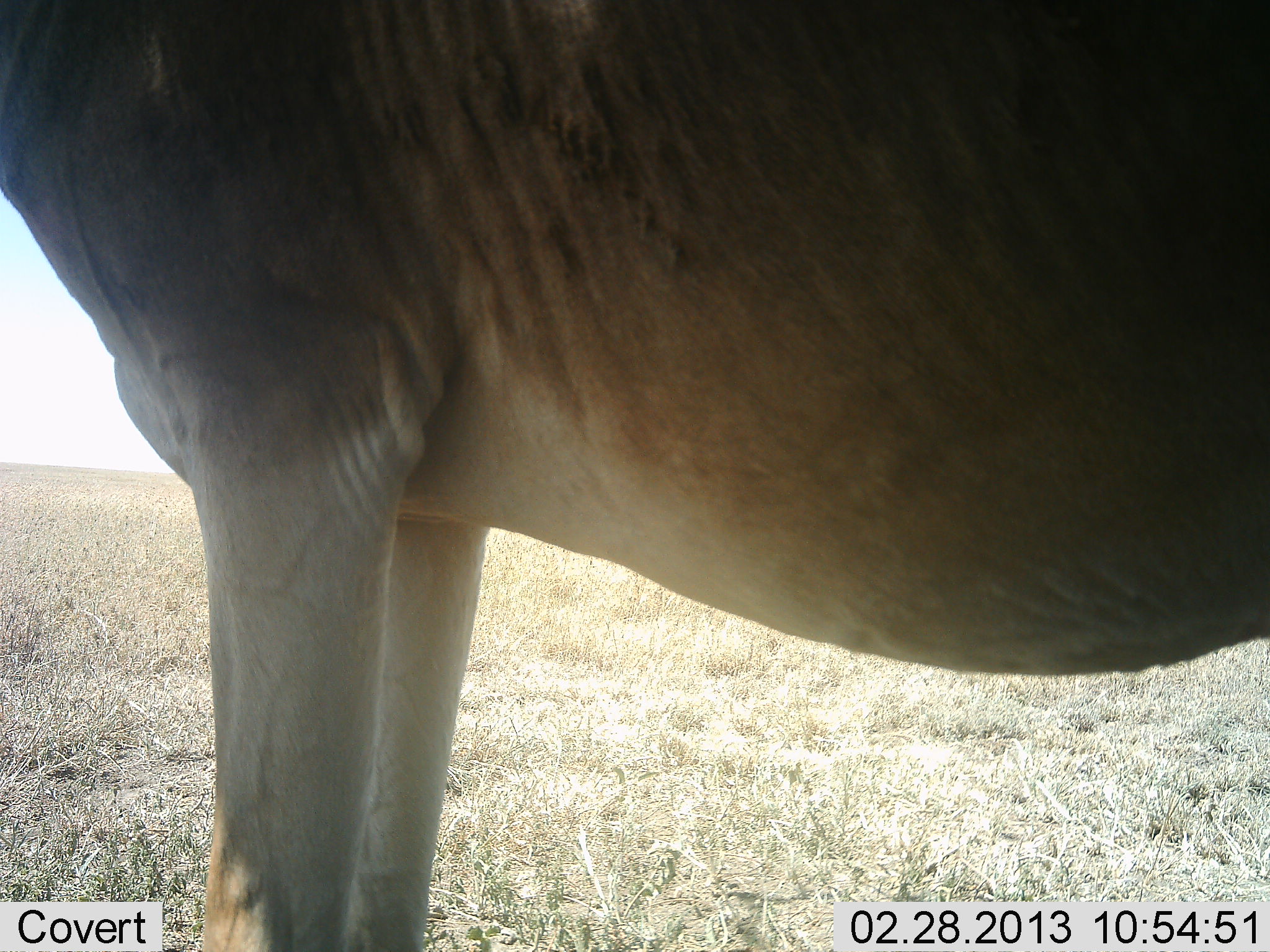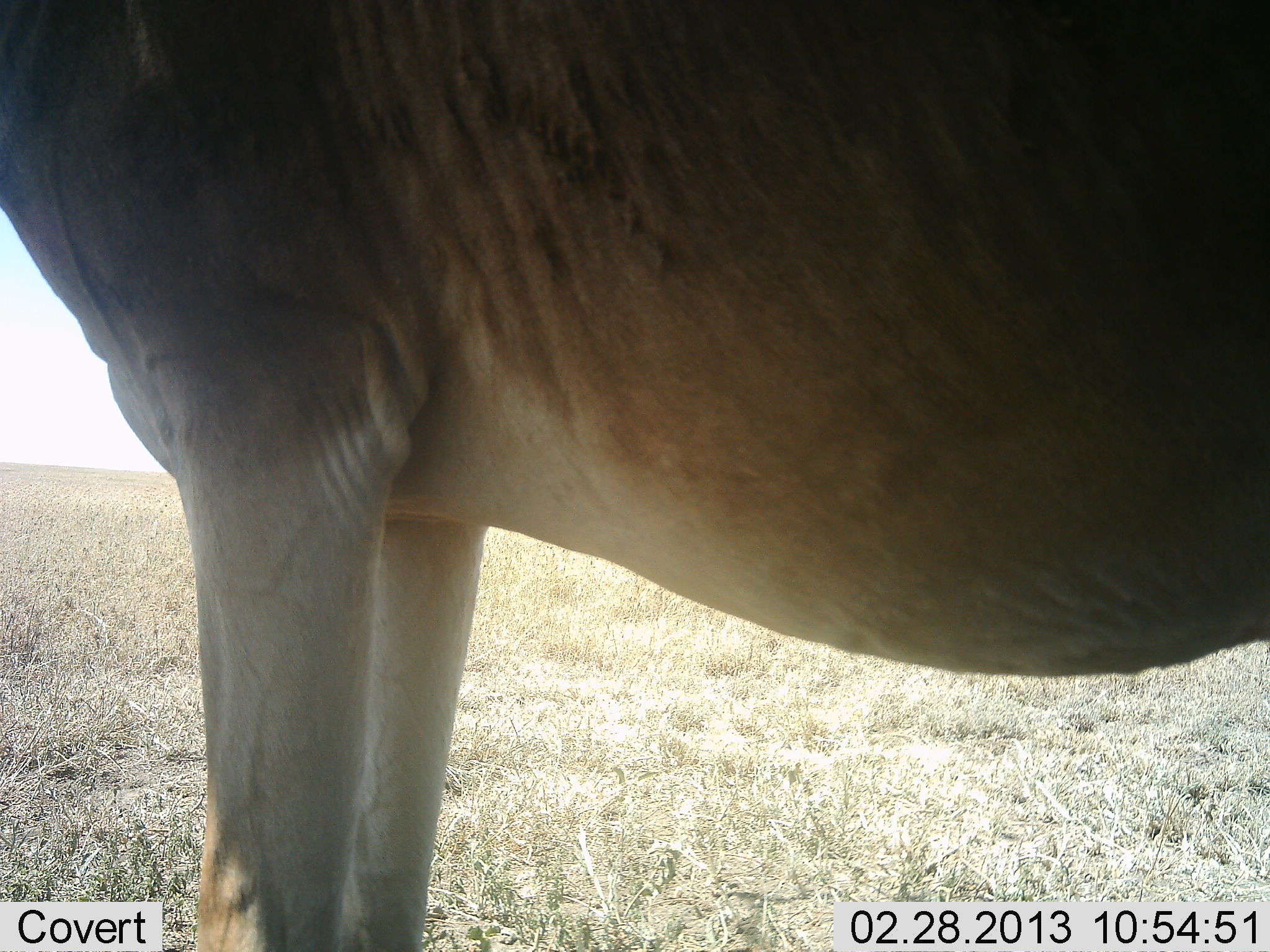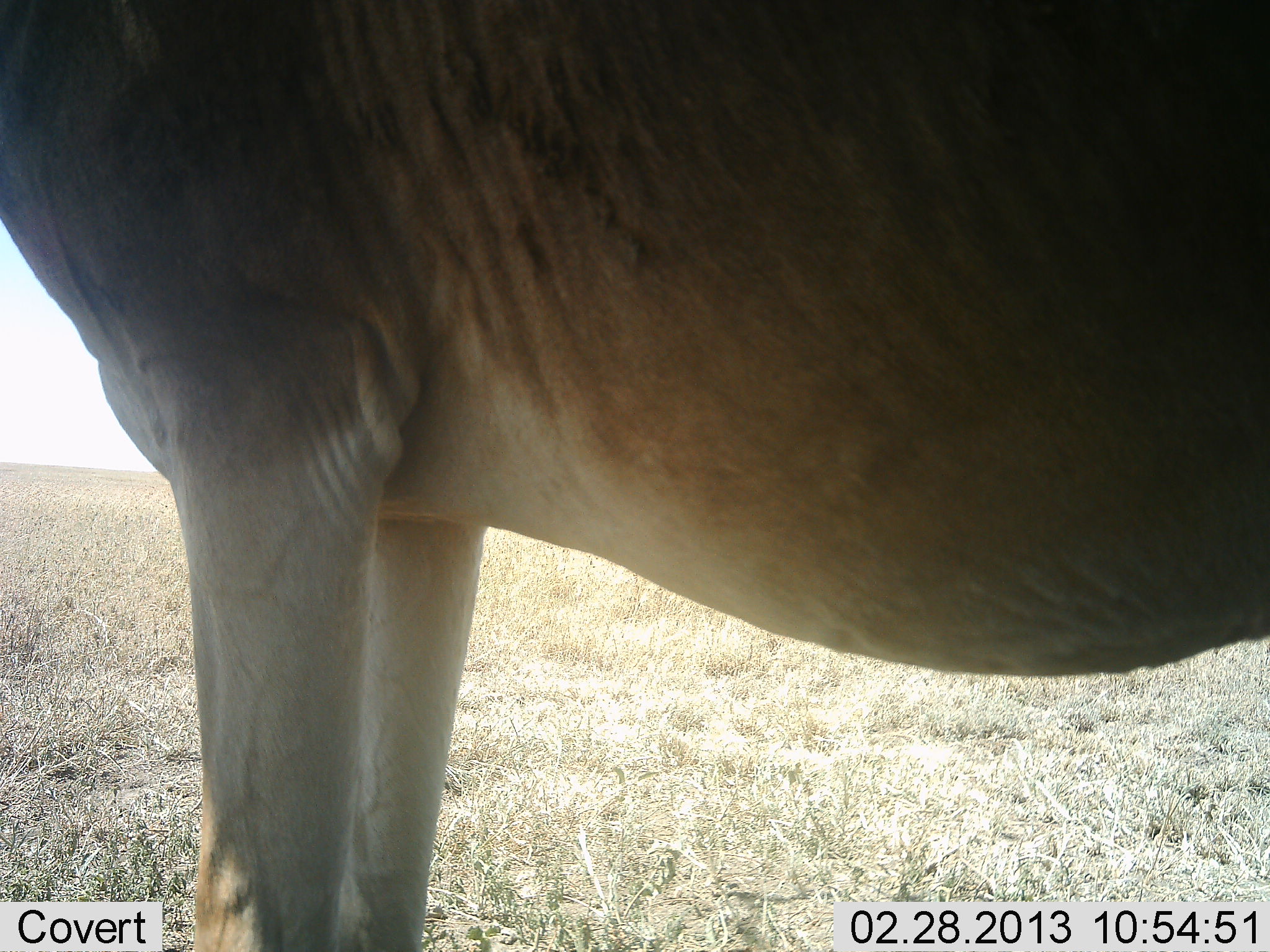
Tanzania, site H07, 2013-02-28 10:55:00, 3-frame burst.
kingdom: Animalia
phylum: Chordata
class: Mammalia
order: Artiodactyla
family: Bovidae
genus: Alcelaphus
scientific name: Alcelaphus buselaphus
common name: hartebeest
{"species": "hartebeest (Alcelaphus buselaphus)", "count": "1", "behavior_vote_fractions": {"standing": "95%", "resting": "5%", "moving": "0%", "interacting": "0%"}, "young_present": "0%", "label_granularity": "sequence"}